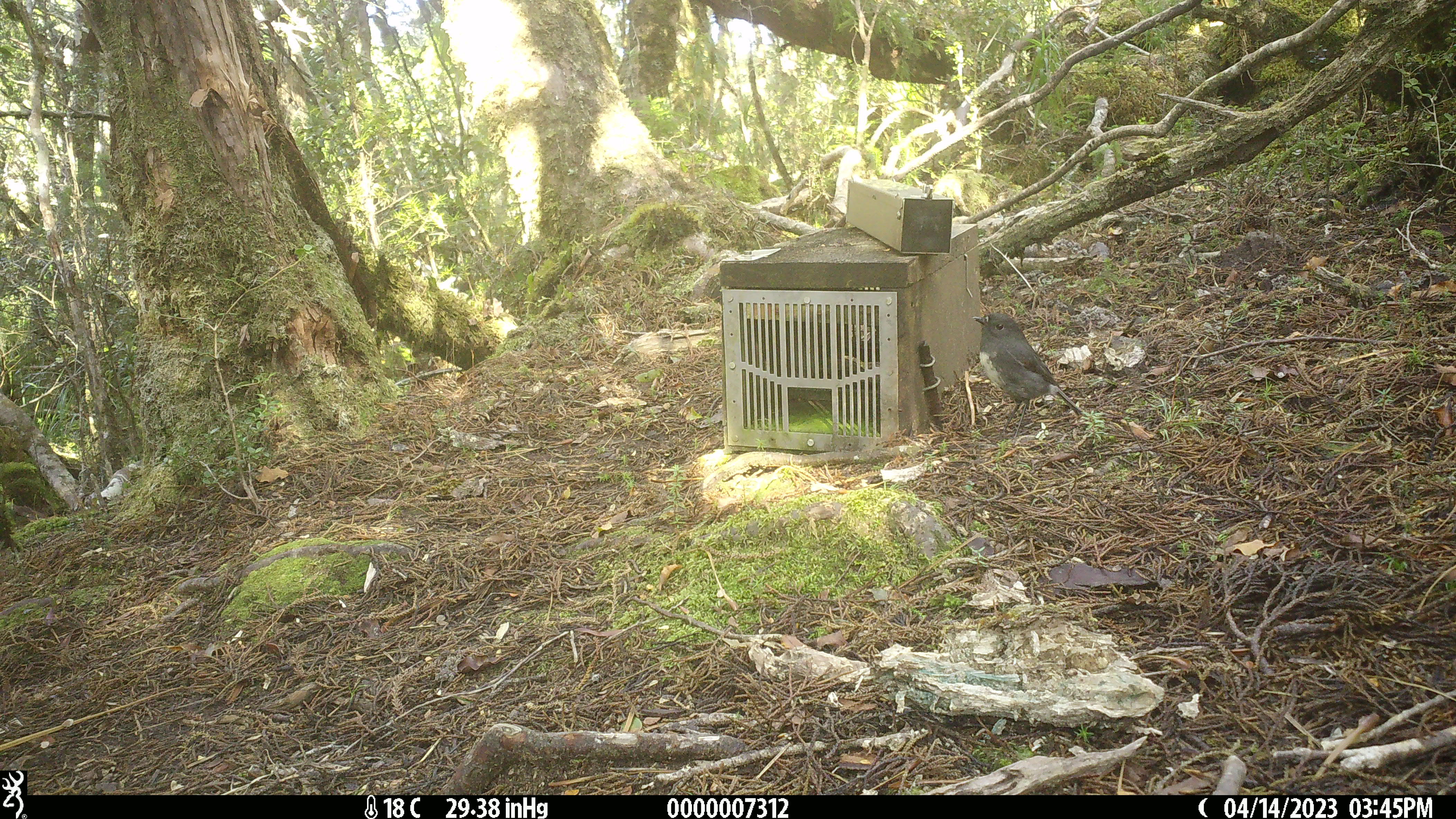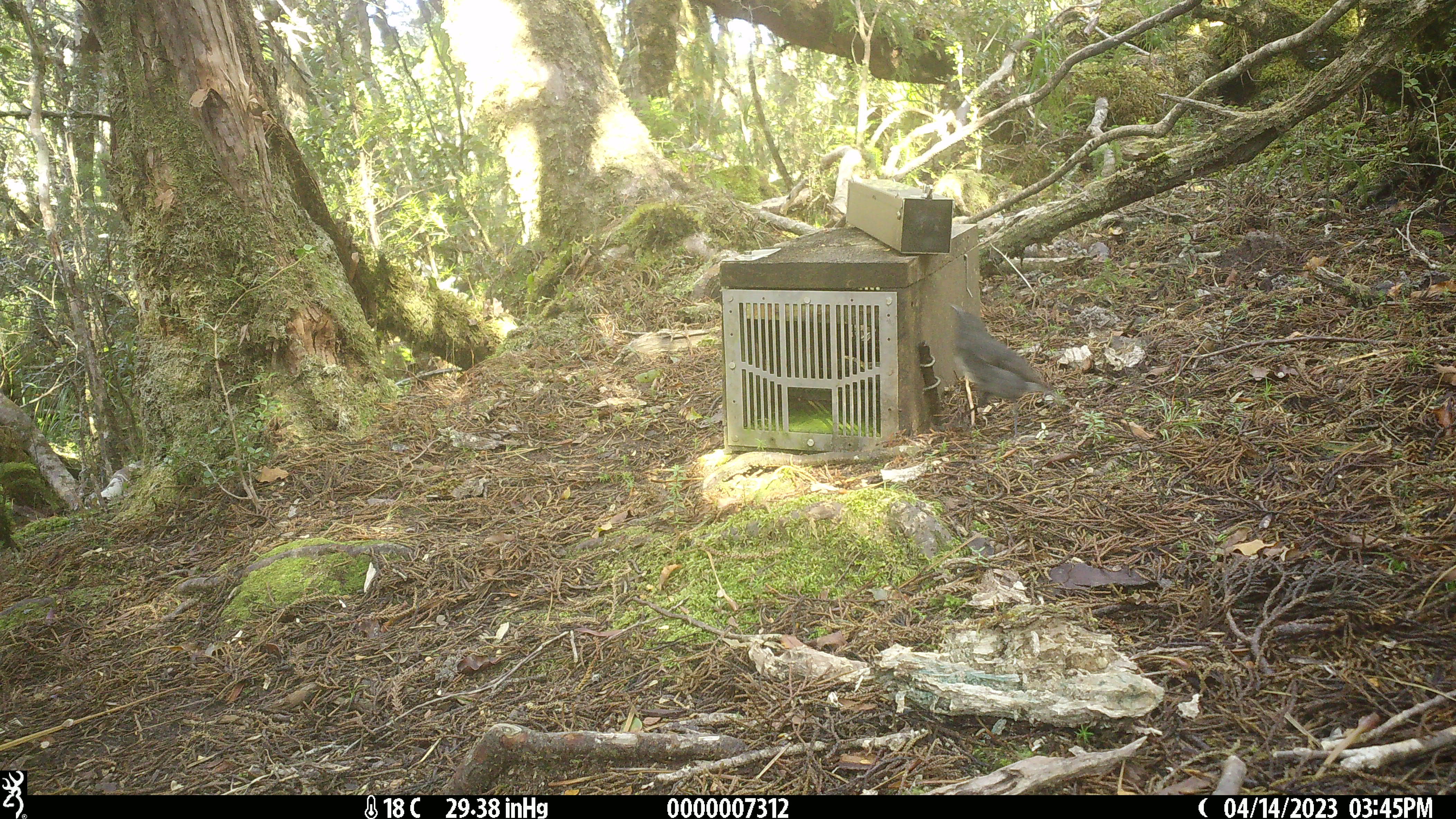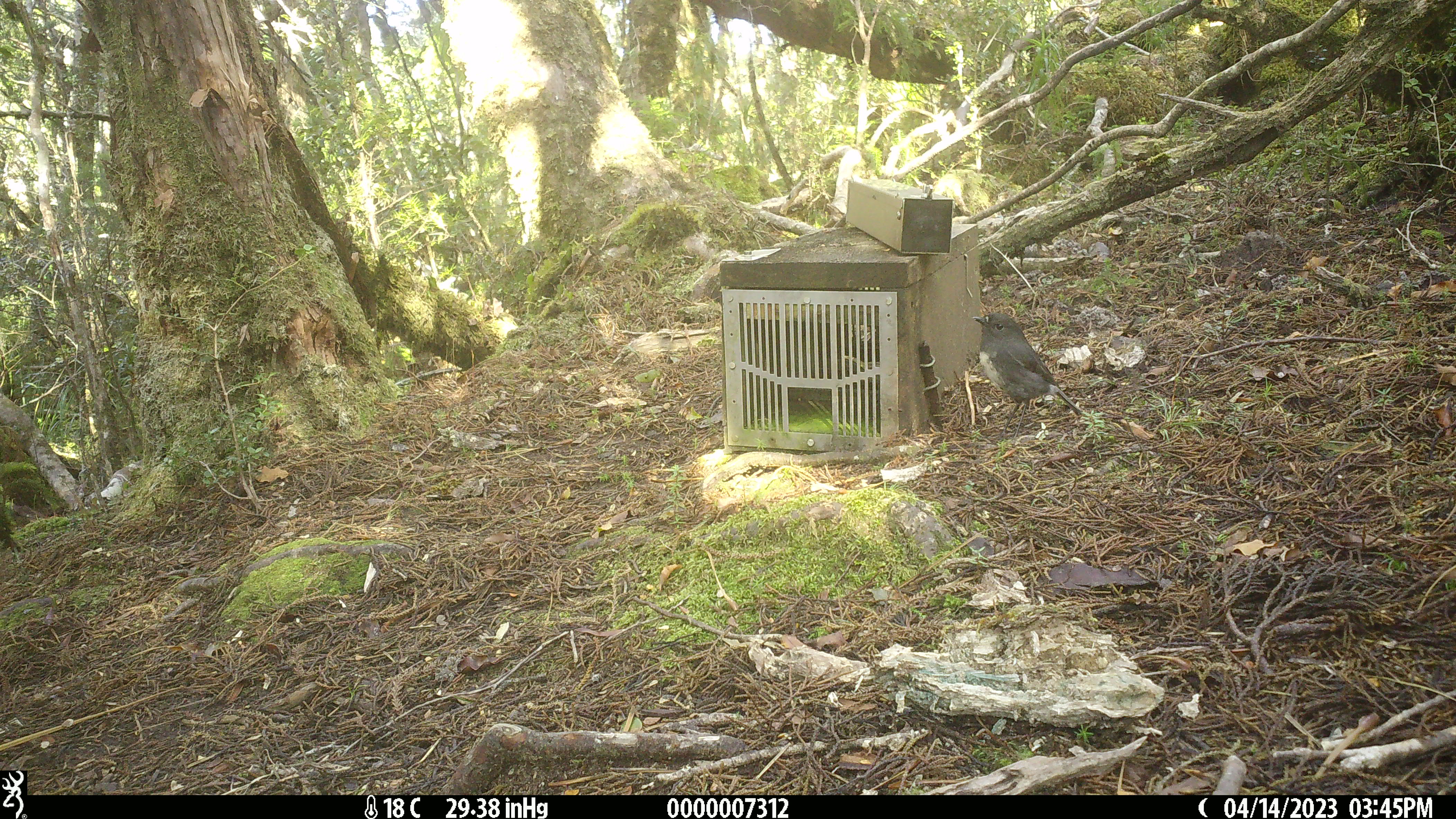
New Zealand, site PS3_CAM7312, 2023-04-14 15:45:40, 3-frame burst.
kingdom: Animalia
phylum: Chordata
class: Aves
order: Passeriformes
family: Petroicidae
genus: Petroica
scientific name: Petroica australis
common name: new zealand robin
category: robin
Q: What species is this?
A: Robin (new zealand robin) (Petroica australis).